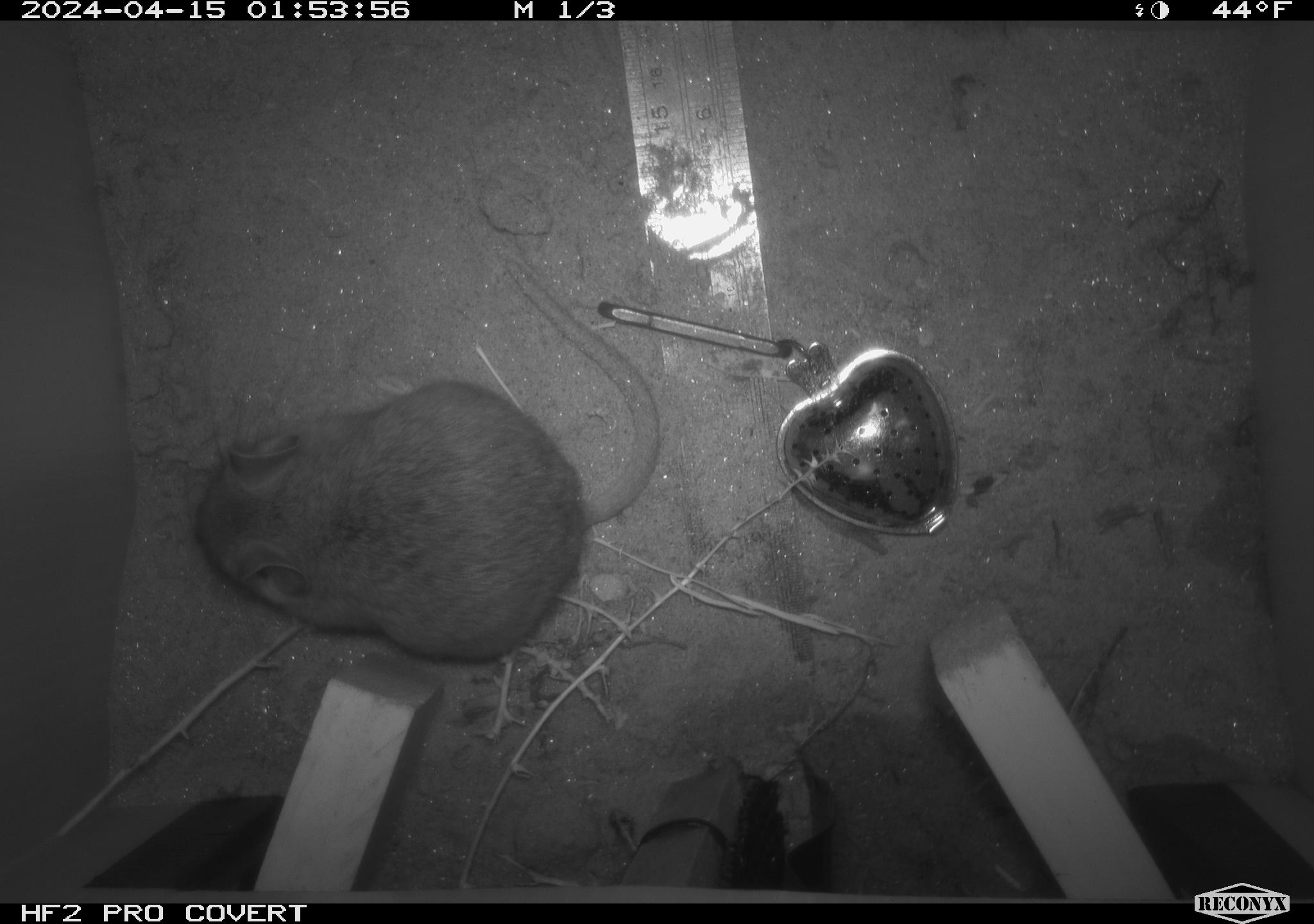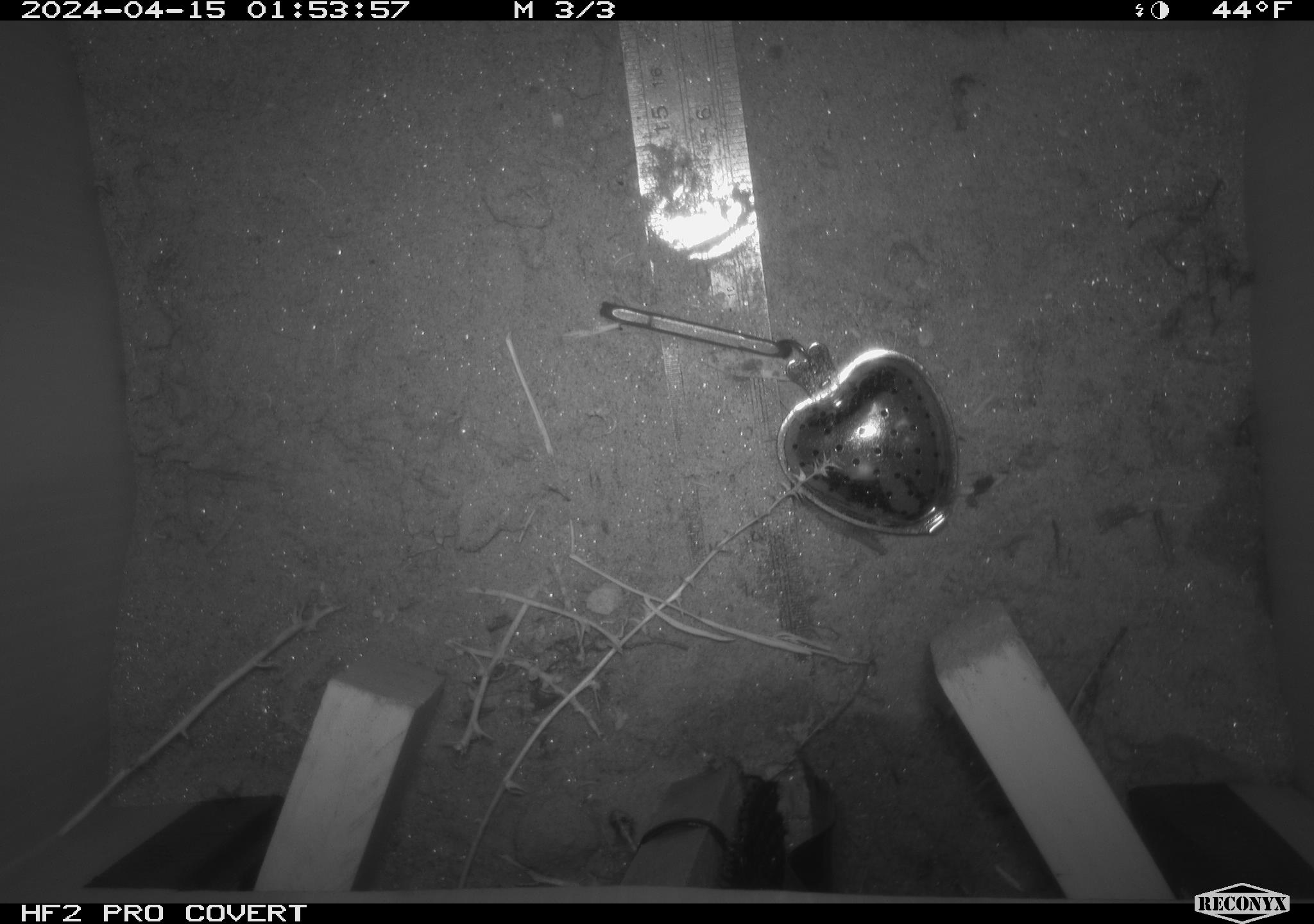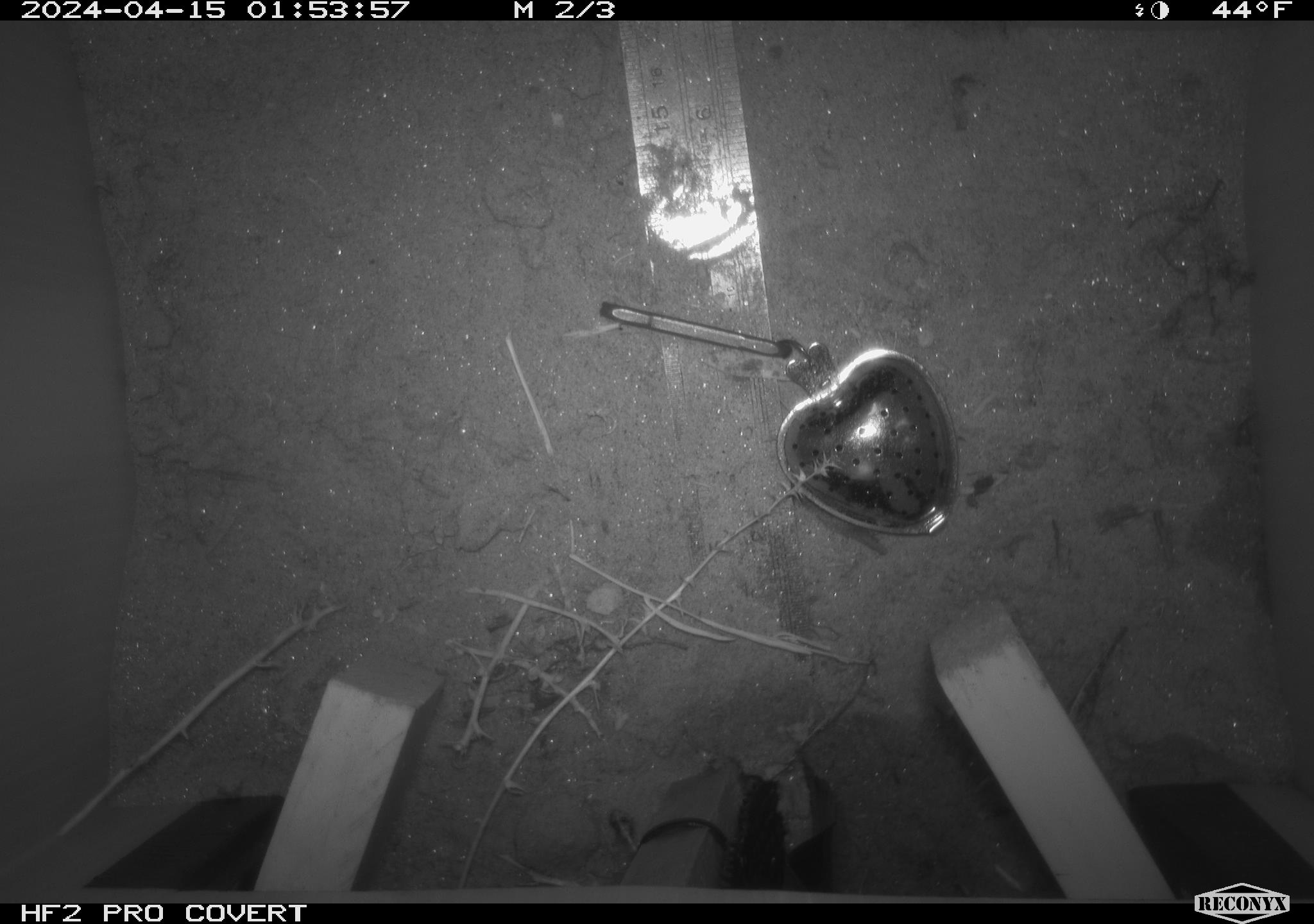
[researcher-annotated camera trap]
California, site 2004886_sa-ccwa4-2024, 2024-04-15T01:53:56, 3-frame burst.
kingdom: Animalia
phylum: Chordata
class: Mammalia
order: Rodentia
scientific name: Rodentia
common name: woodrat or rat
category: woodrat or rat species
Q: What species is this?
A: Woodrat or rat species (woodrat or rat) (Rodentia).